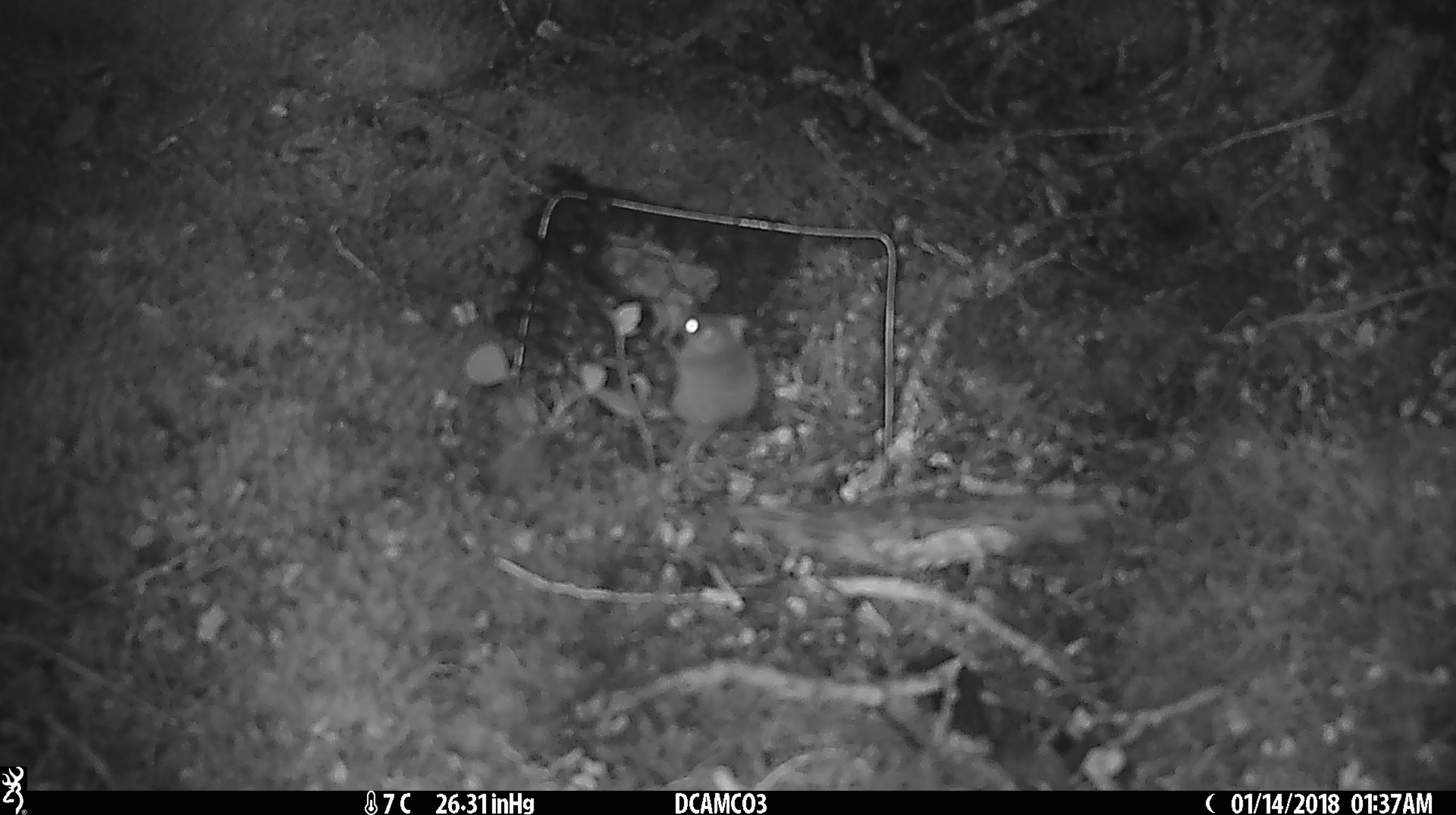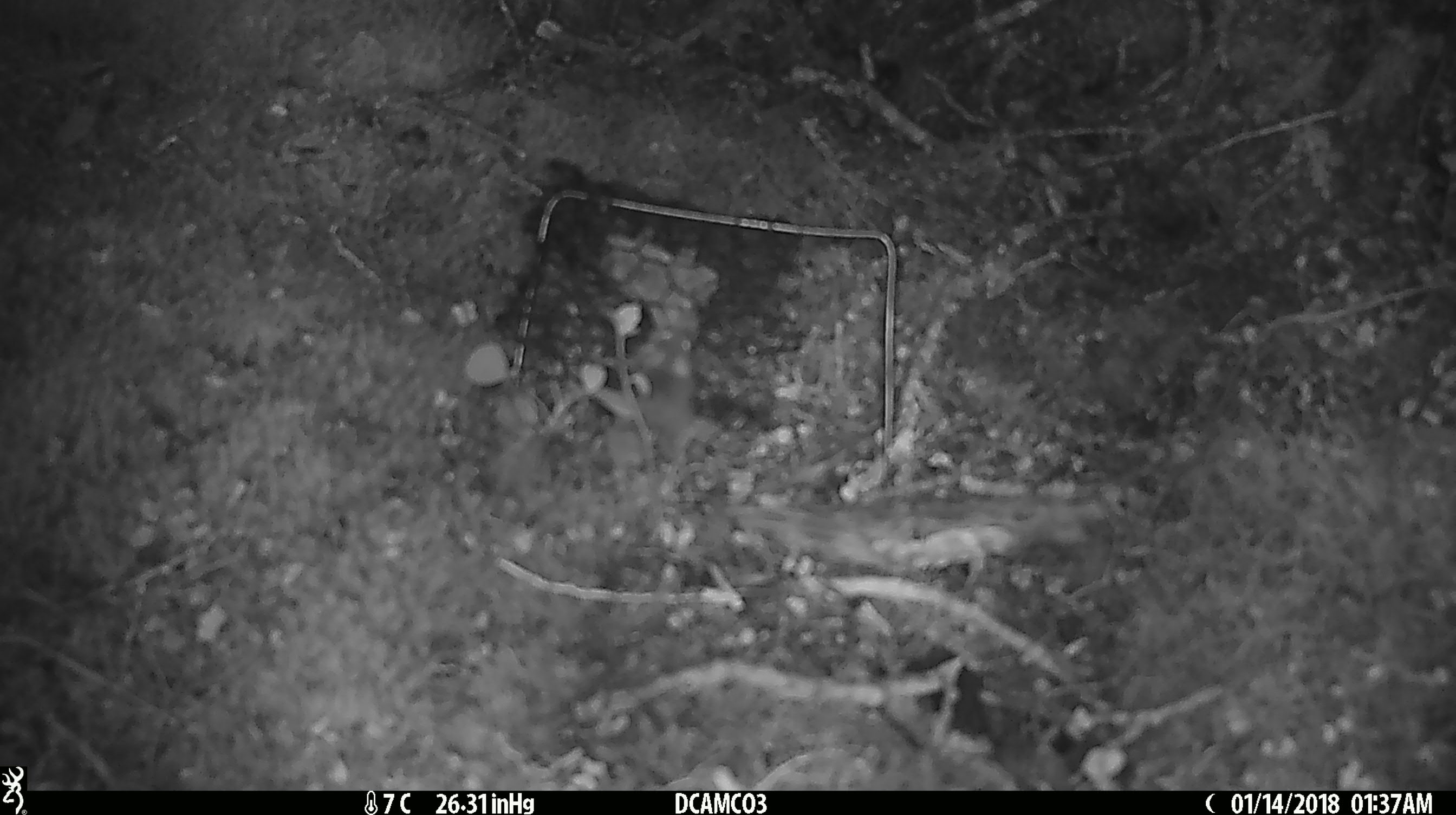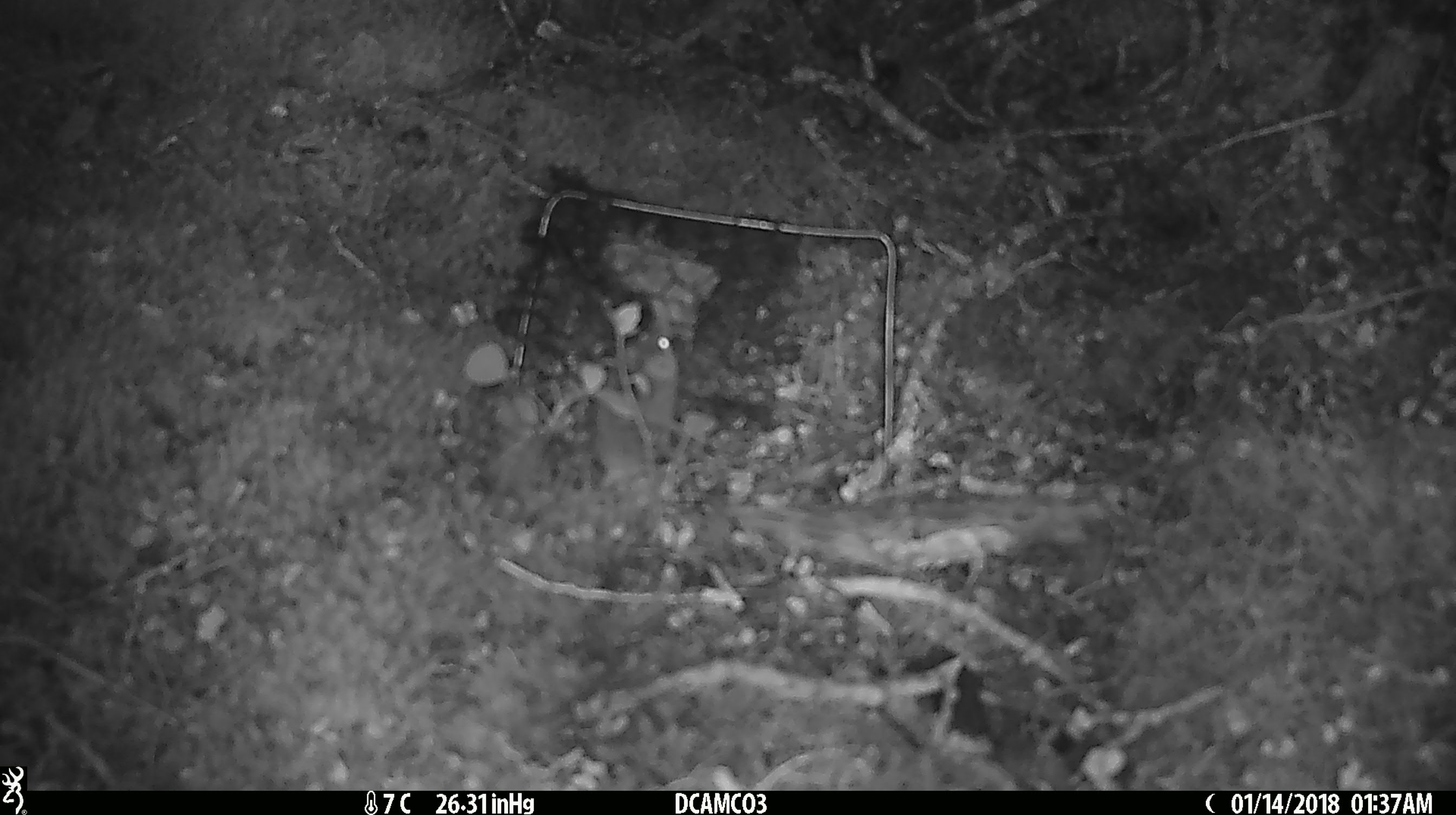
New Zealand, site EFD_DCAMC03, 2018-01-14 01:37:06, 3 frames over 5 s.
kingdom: Animalia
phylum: Chordata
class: Mammalia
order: Rodentia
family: Muridae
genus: Mus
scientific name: Mus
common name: mouse